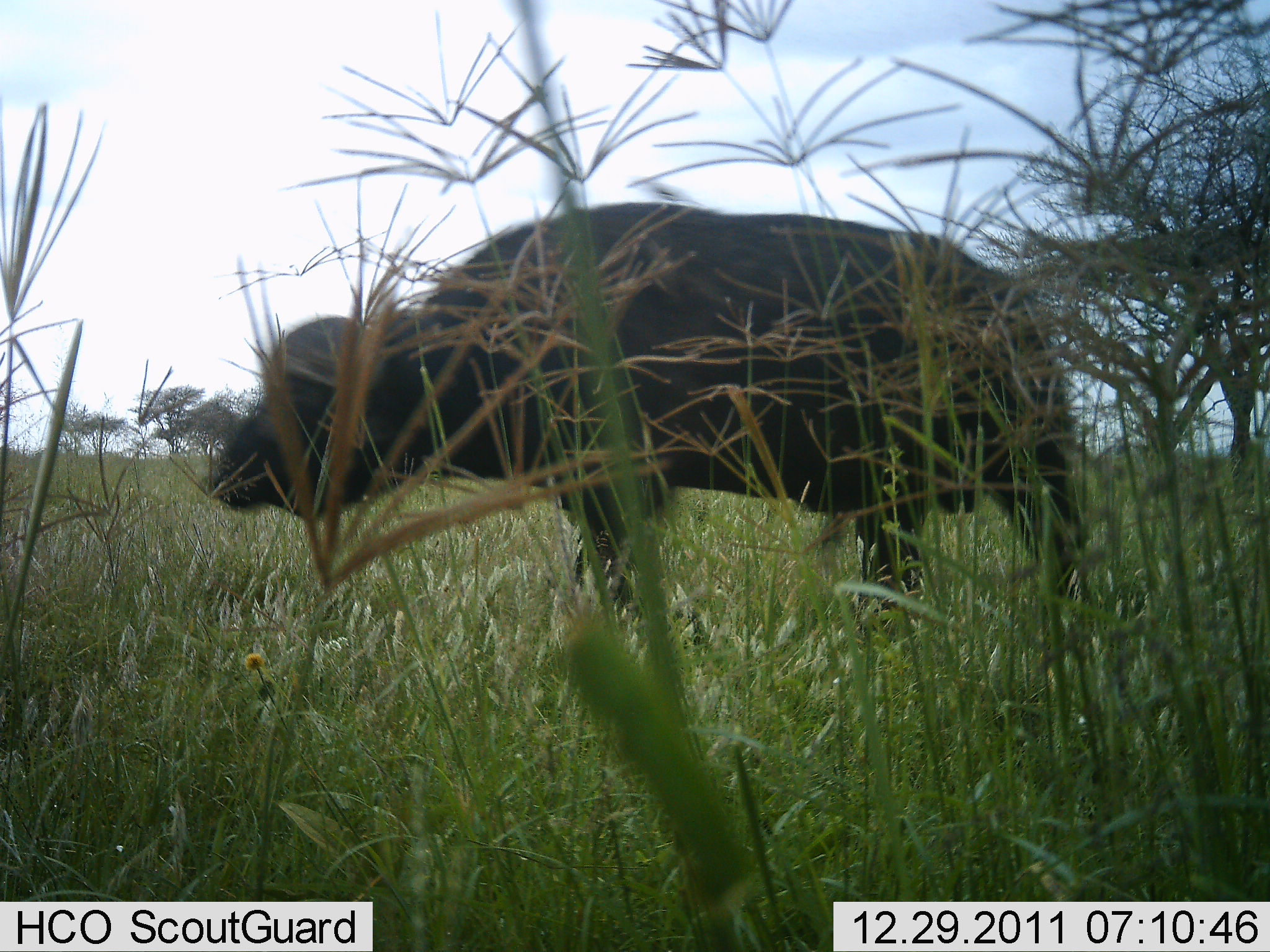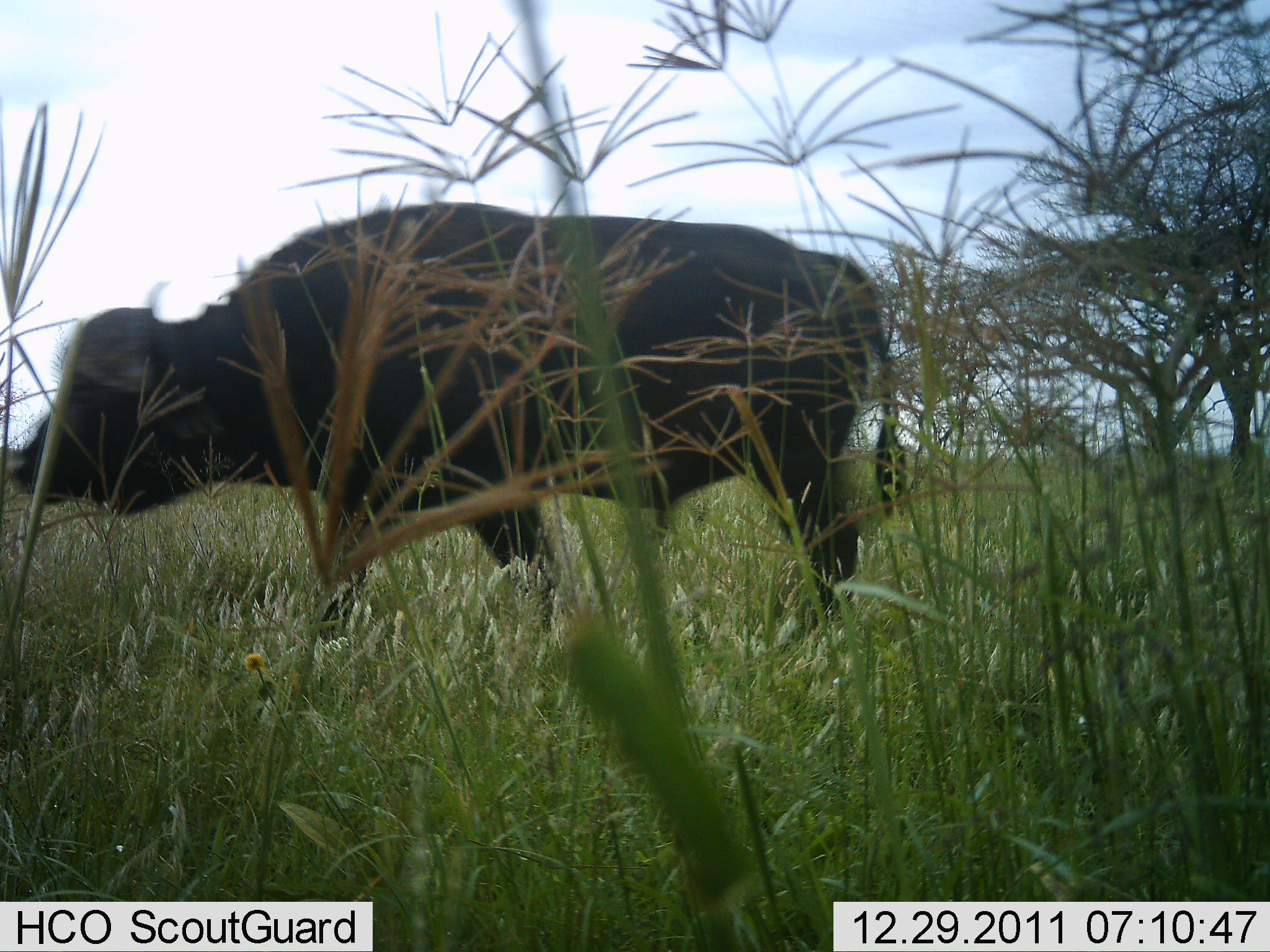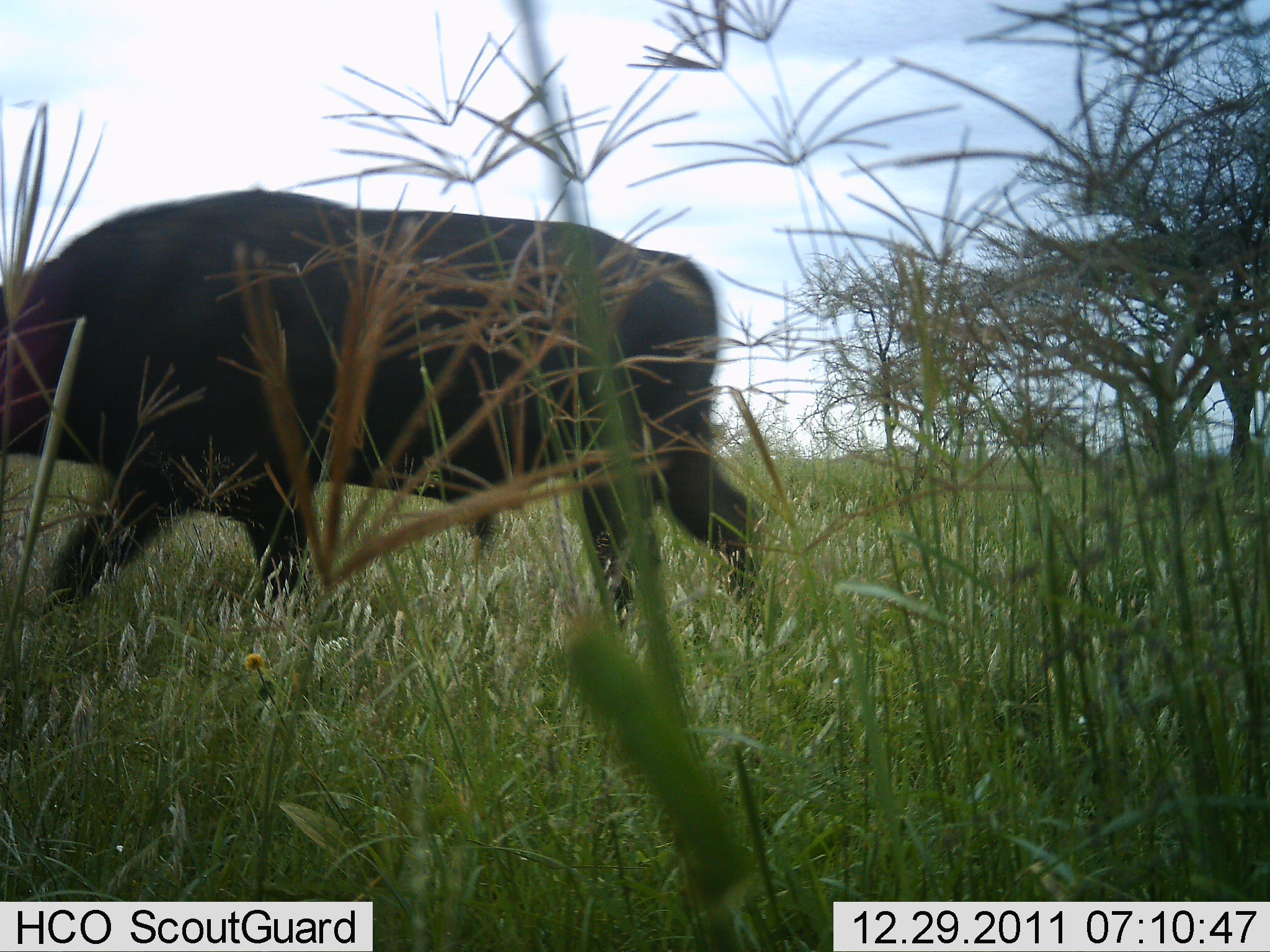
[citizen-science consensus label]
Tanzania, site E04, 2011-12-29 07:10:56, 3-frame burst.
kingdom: Animalia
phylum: Chordata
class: Mammalia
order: Artiodactyla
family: Bovidae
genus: Syncerus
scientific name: Syncerus caffer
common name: cape buffalo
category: buffalo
Buffalo (cape buffalo) (Syncerus caffer), count 1. Behavior (volunteer vote fractions): standing 0%, resting 0%, moving 100%, interacting 0%. Young present (vote fraction): 0%. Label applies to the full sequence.